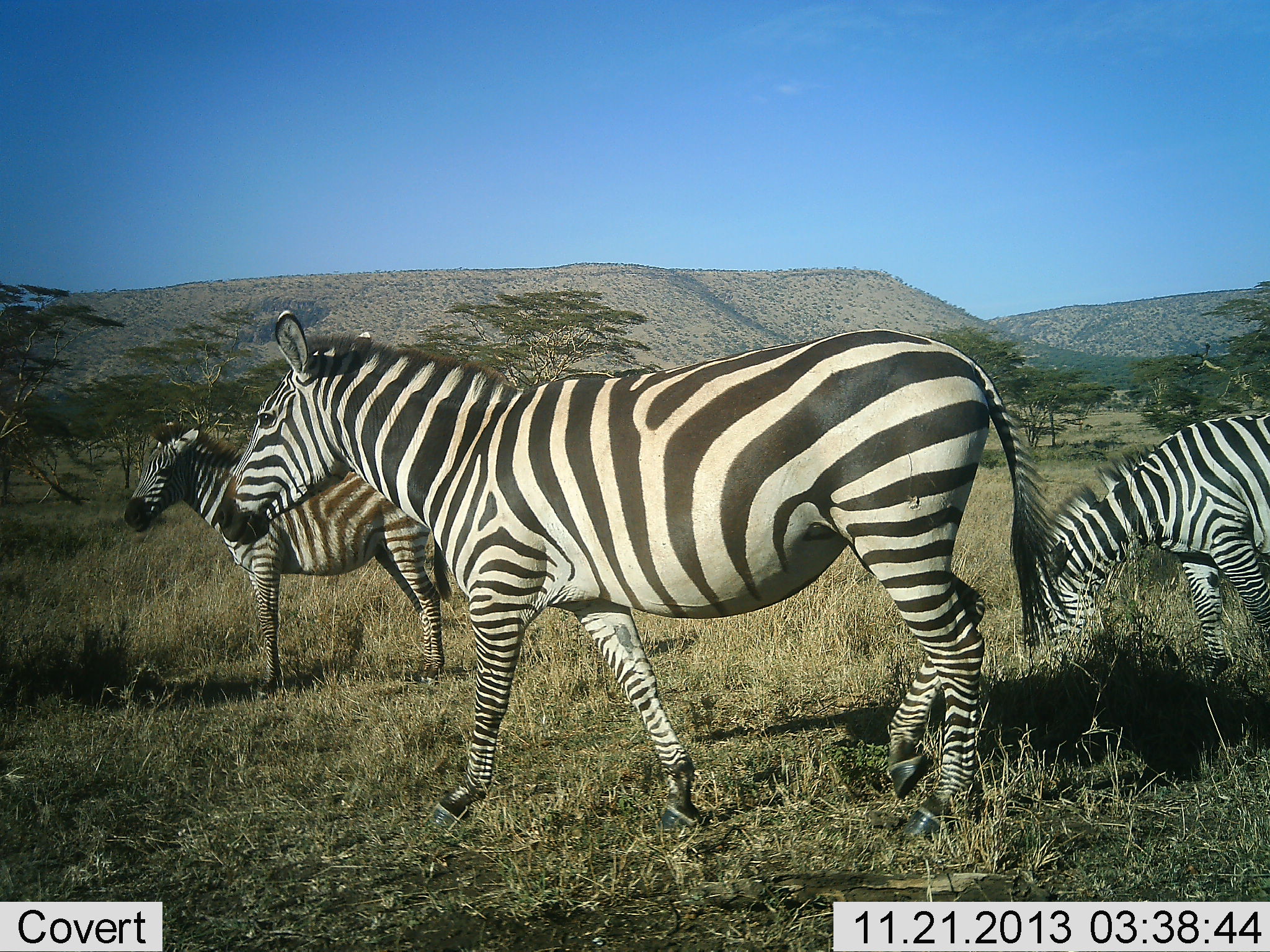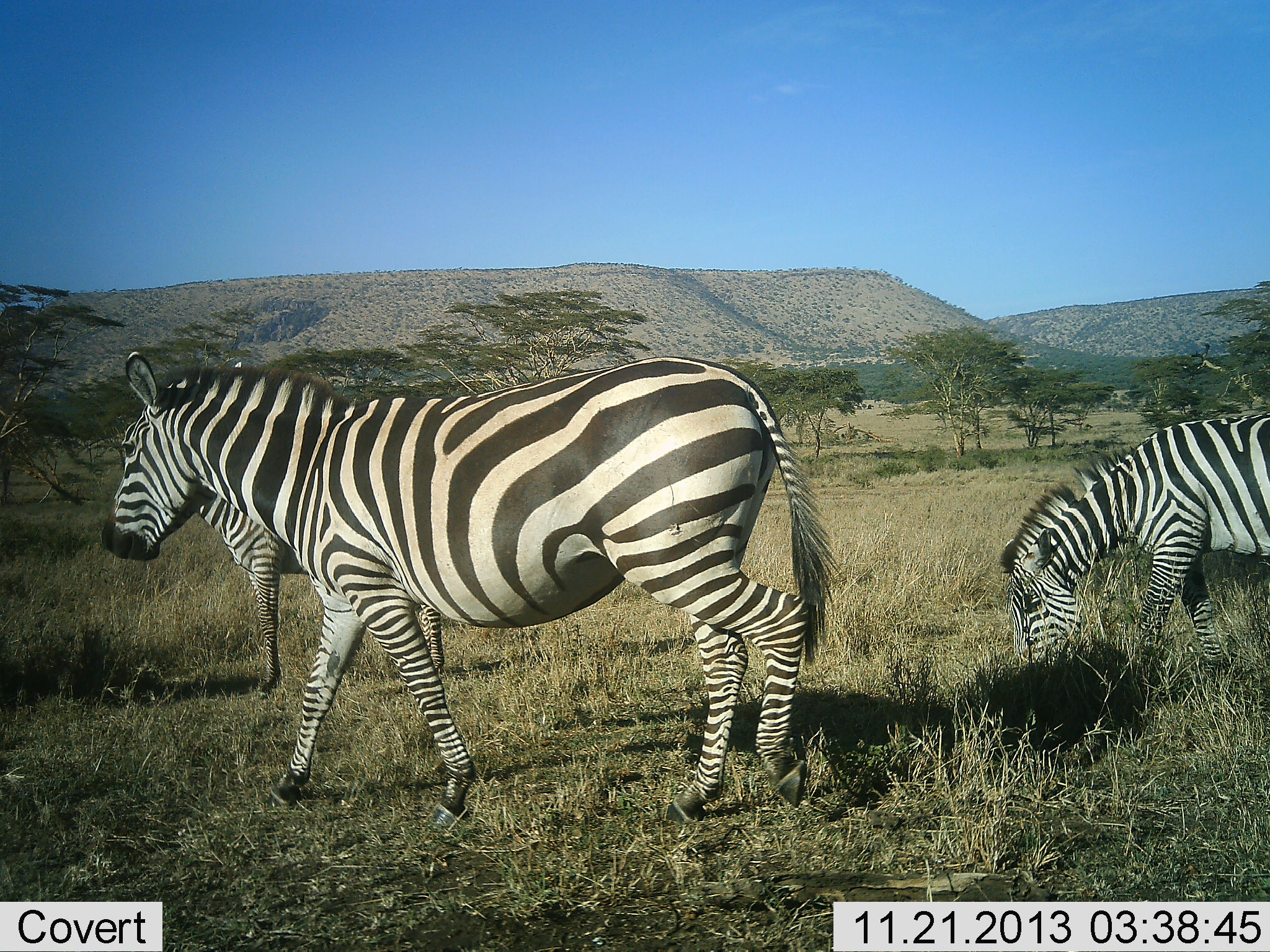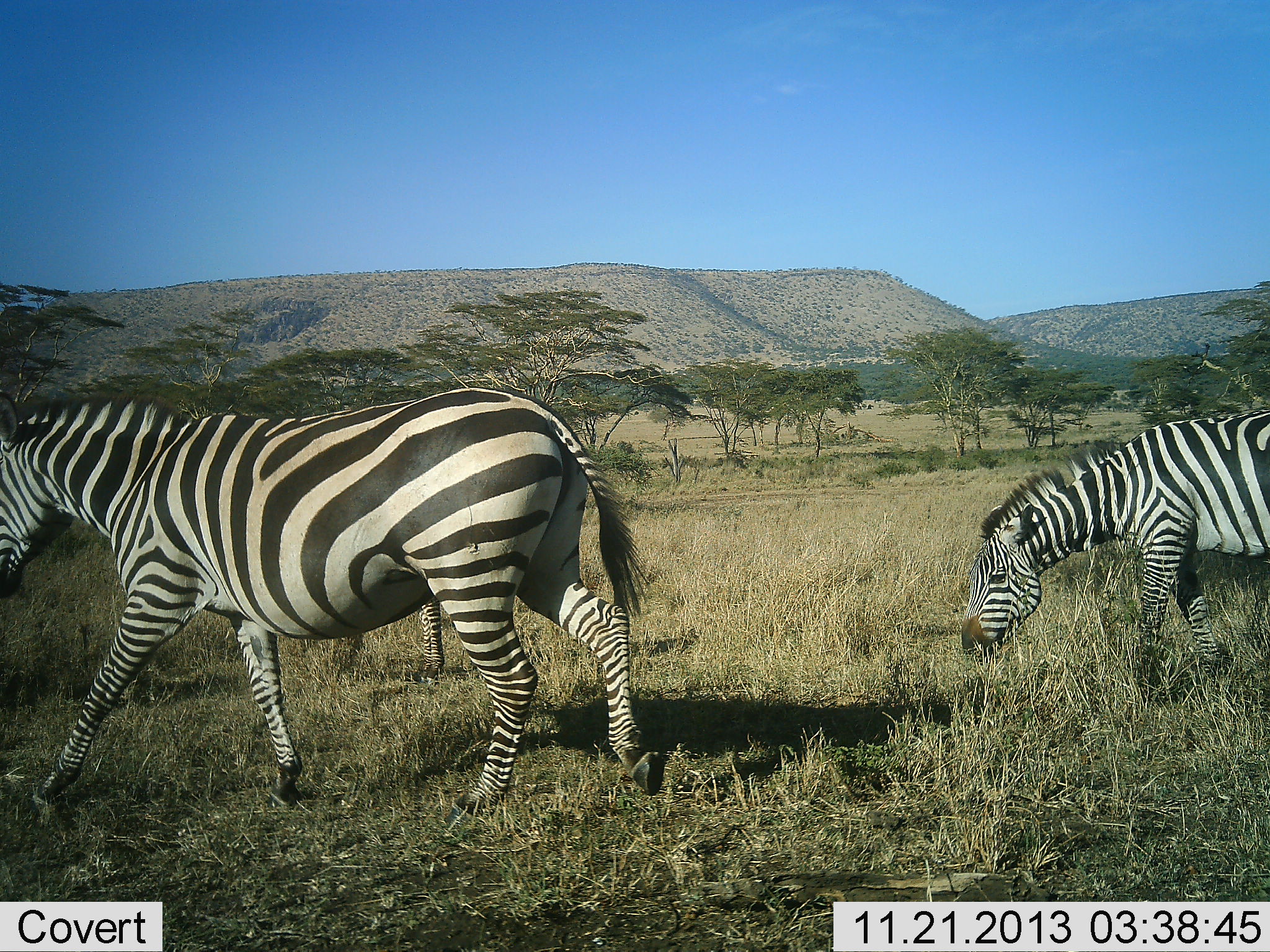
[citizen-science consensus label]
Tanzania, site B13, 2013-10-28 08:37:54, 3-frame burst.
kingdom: Animalia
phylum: Chordata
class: Mammalia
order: Perissodactyla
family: Equidae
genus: Equus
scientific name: Equus quagga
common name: plains zebra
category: zebra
Zebra (plains zebra) (Equus quagga), count 3. Behavior (volunteer vote fractions): standing 50%, resting 10%, moving 70%, interacting 0%. Young present (vote fraction): 10%. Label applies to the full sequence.